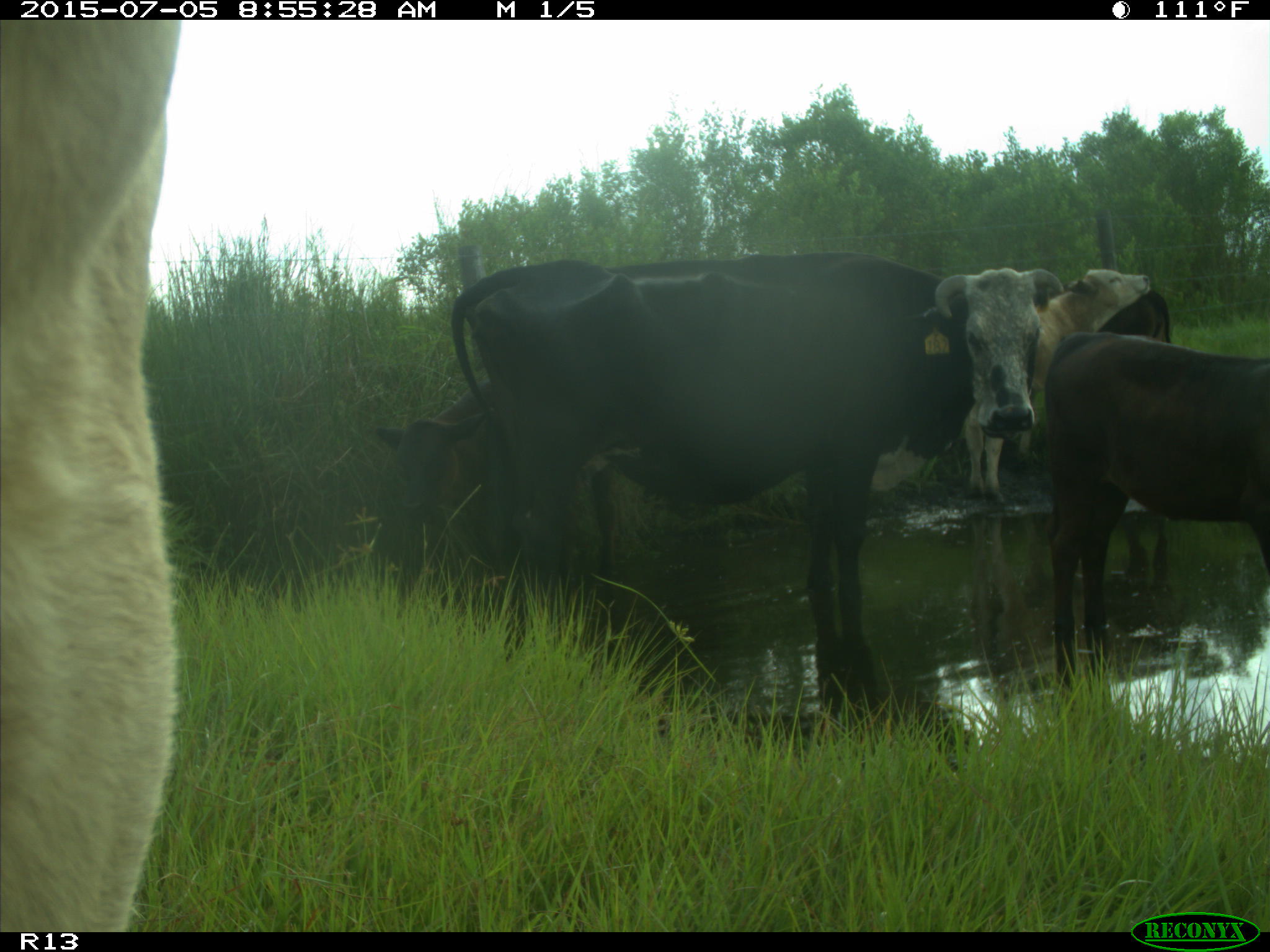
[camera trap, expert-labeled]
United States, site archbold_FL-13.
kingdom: Animalia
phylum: Chordata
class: Mammalia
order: Artiodactyla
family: Bovidae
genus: Bos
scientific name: Bos taurus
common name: domestic cow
Bos taurus (domestic cow).